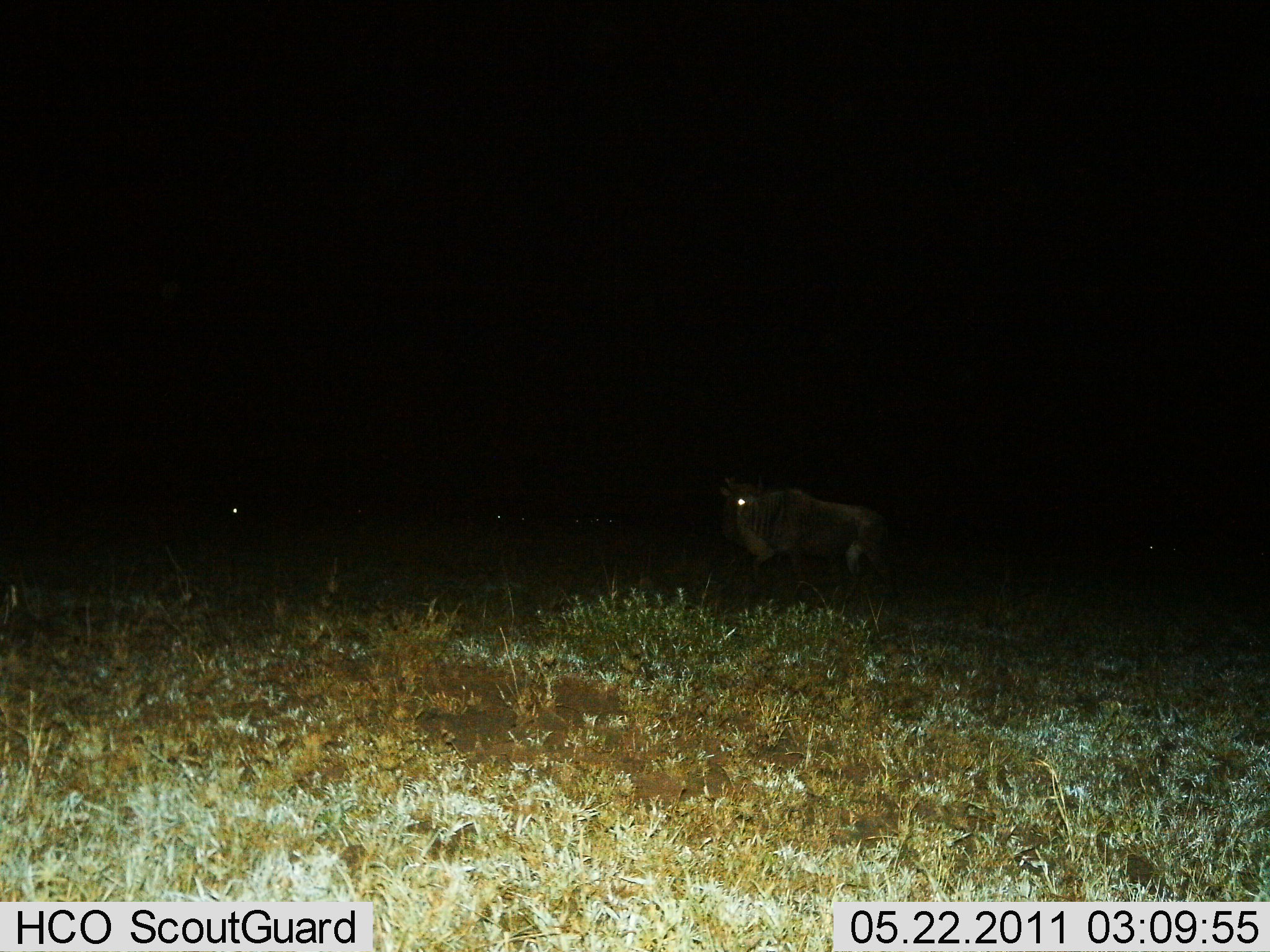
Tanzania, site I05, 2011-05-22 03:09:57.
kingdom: Animalia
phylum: Chordata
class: Mammalia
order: Artiodactyla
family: Bovidae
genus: Connochaetes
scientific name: Connochaetes taurinus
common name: blue wildebeest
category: wildebeest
Wildebeest (blue wildebeest) (Connochaetes taurinus), count 3. Behavior (volunteer vote fractions): standing 75%, resting 0%, moving 33%, interacting 0%. Young present (vote fraction): 0%. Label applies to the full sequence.